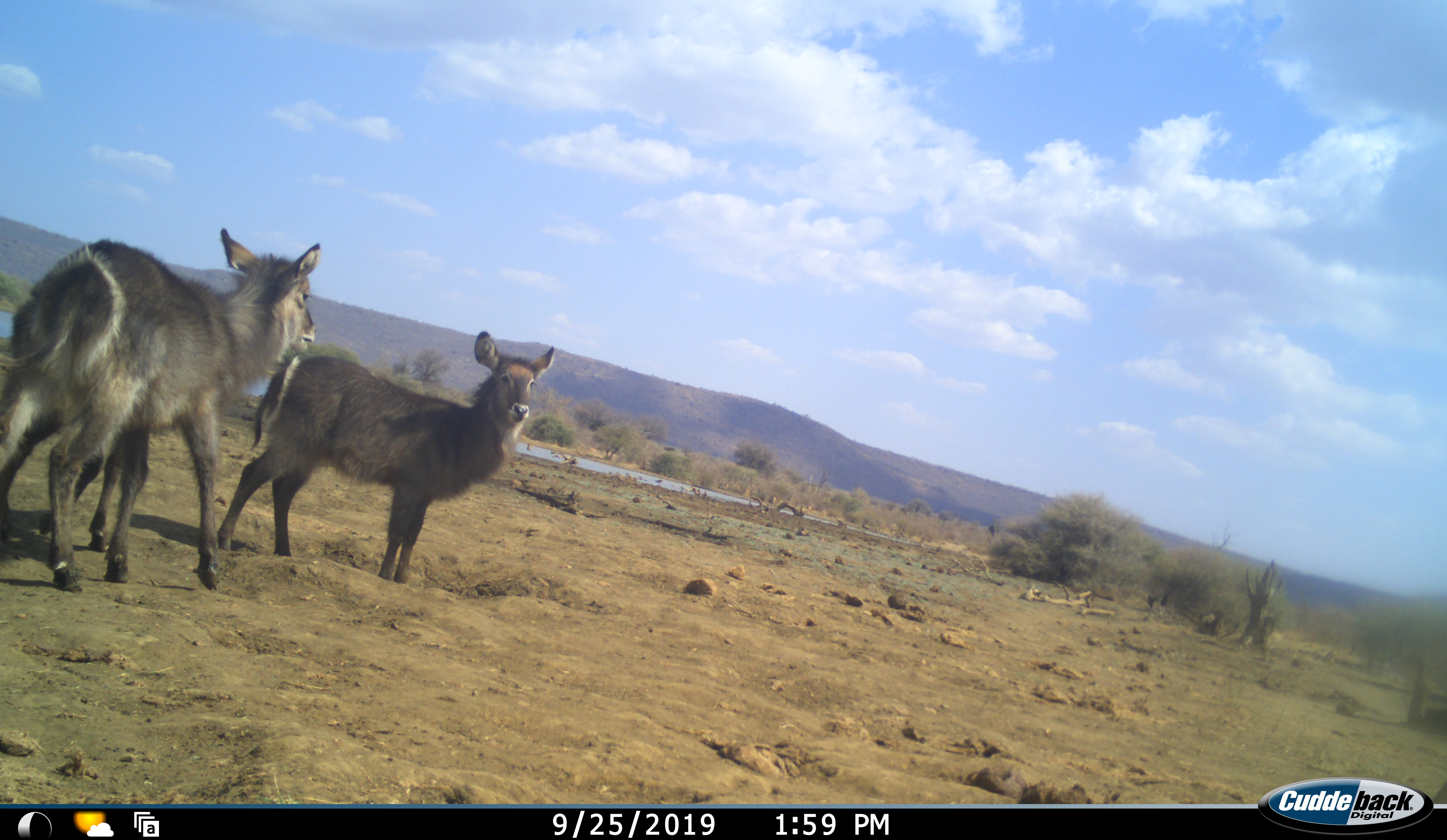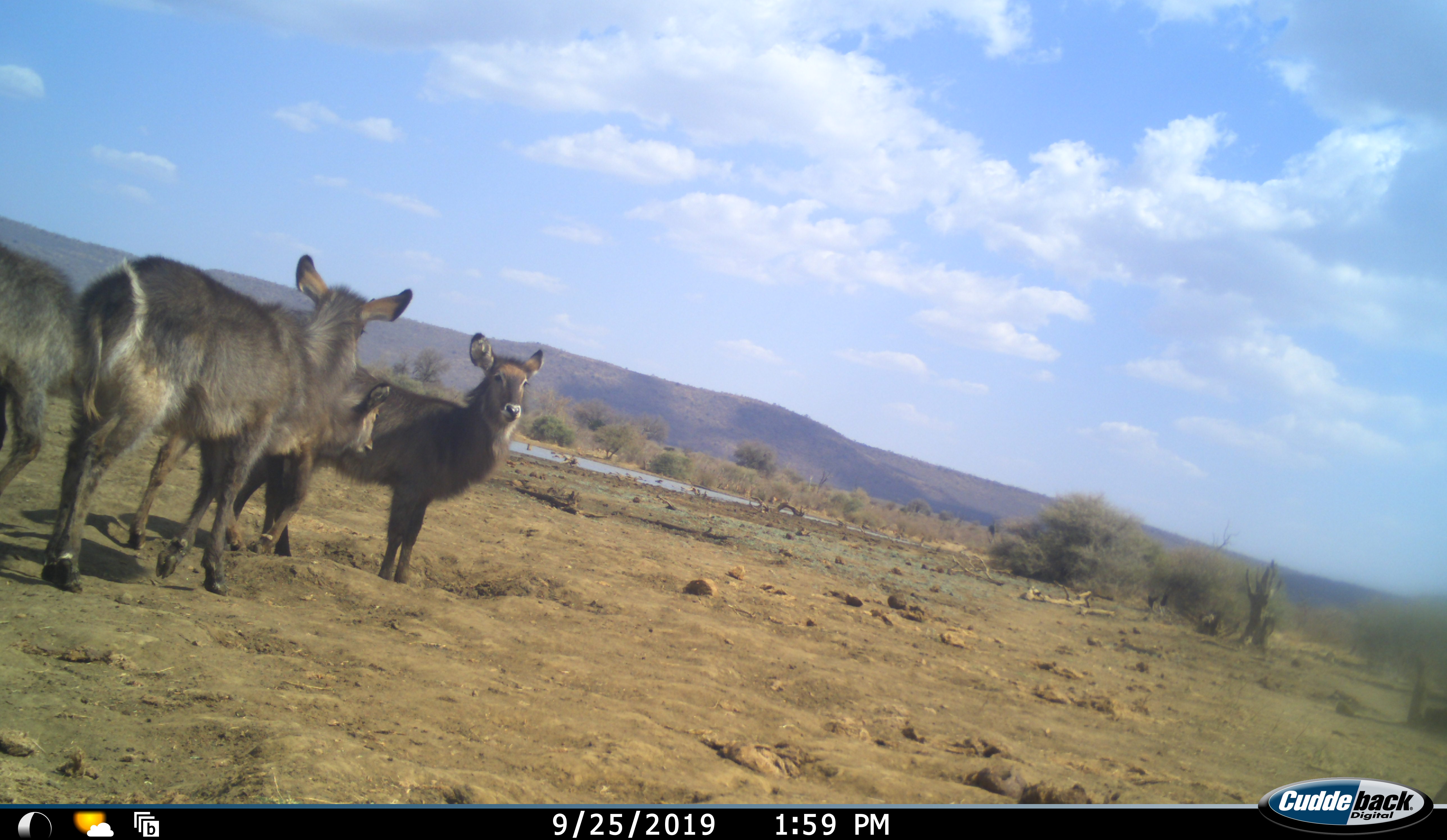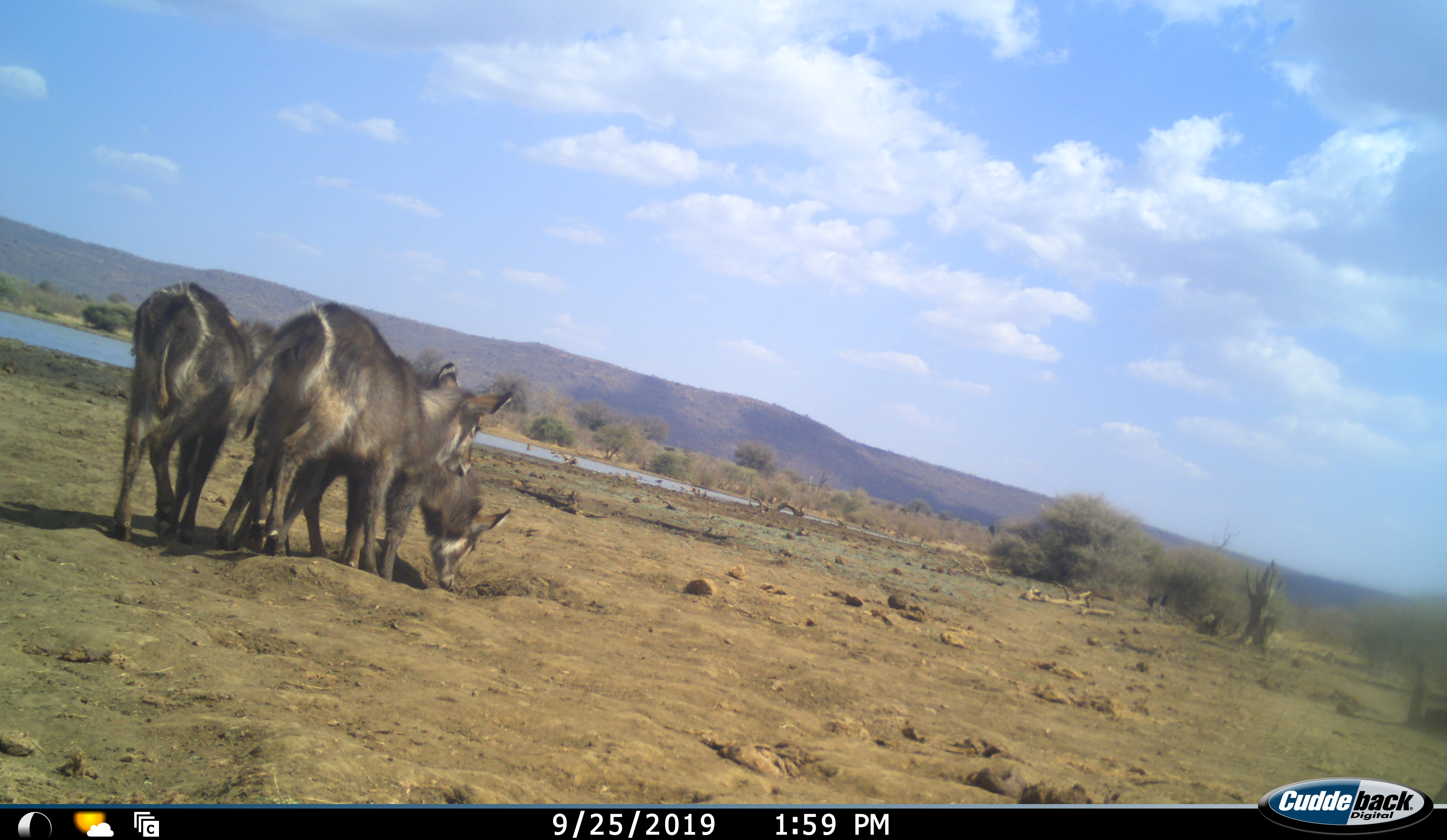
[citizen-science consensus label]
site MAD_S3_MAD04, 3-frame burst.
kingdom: Animalia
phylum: Chordata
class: Mammalia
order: Artiodactyla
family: Bovidae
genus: Kobus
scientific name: Kobus ellipsiprymnus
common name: waterbuck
Waterbuck (Kobus ellipsiprymnus), count 4. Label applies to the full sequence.